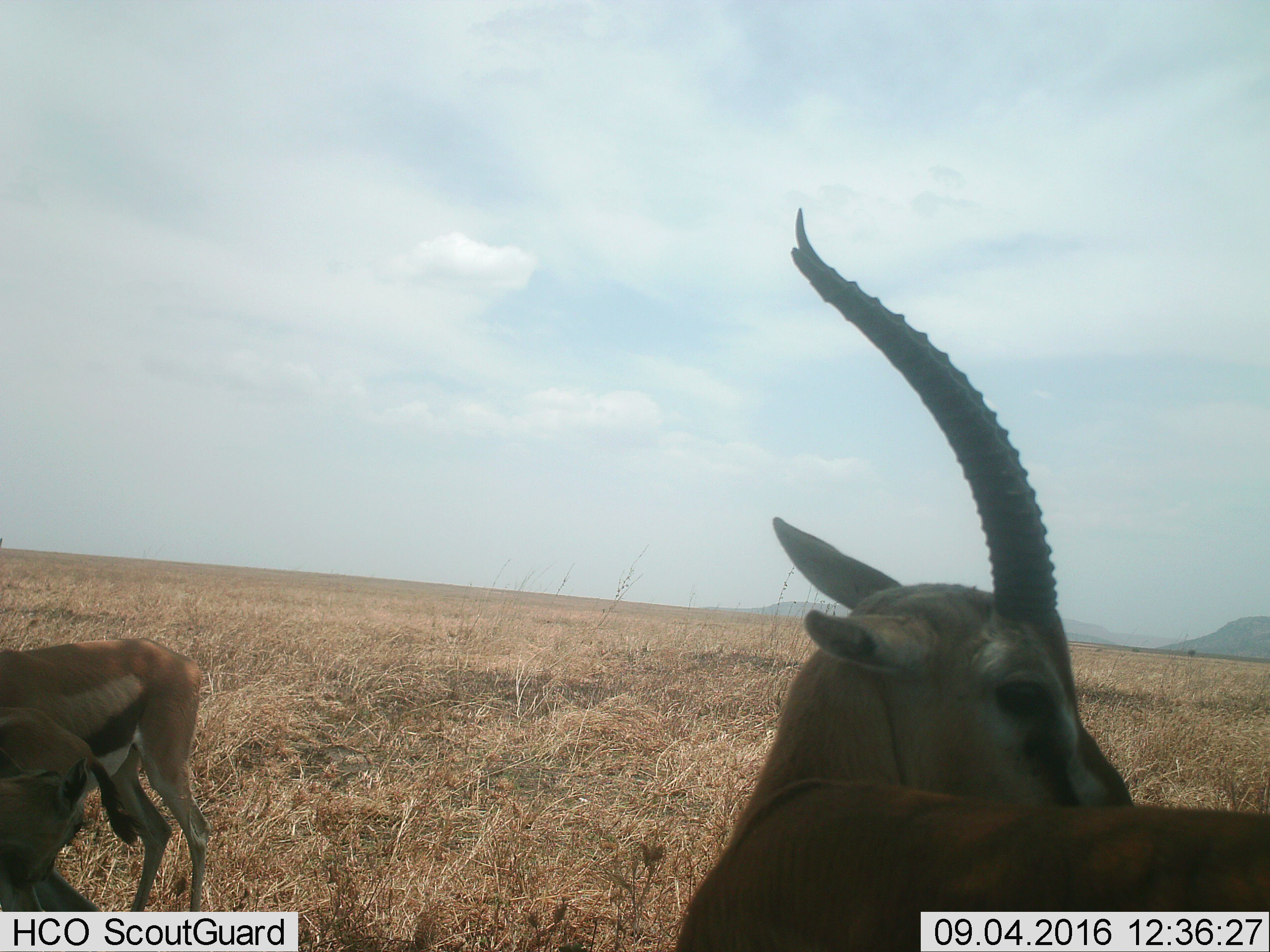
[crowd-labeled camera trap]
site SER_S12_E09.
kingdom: Animalia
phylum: Chordata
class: Mammalia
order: Artiodactyla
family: Bovidae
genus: Eudorcas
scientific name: Eudorcas thomsonii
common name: thomson's gazelle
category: gazellethomsons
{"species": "gazellethomsons (thomson's gazelle) (Eudorcas thomsonii)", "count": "3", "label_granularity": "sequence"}